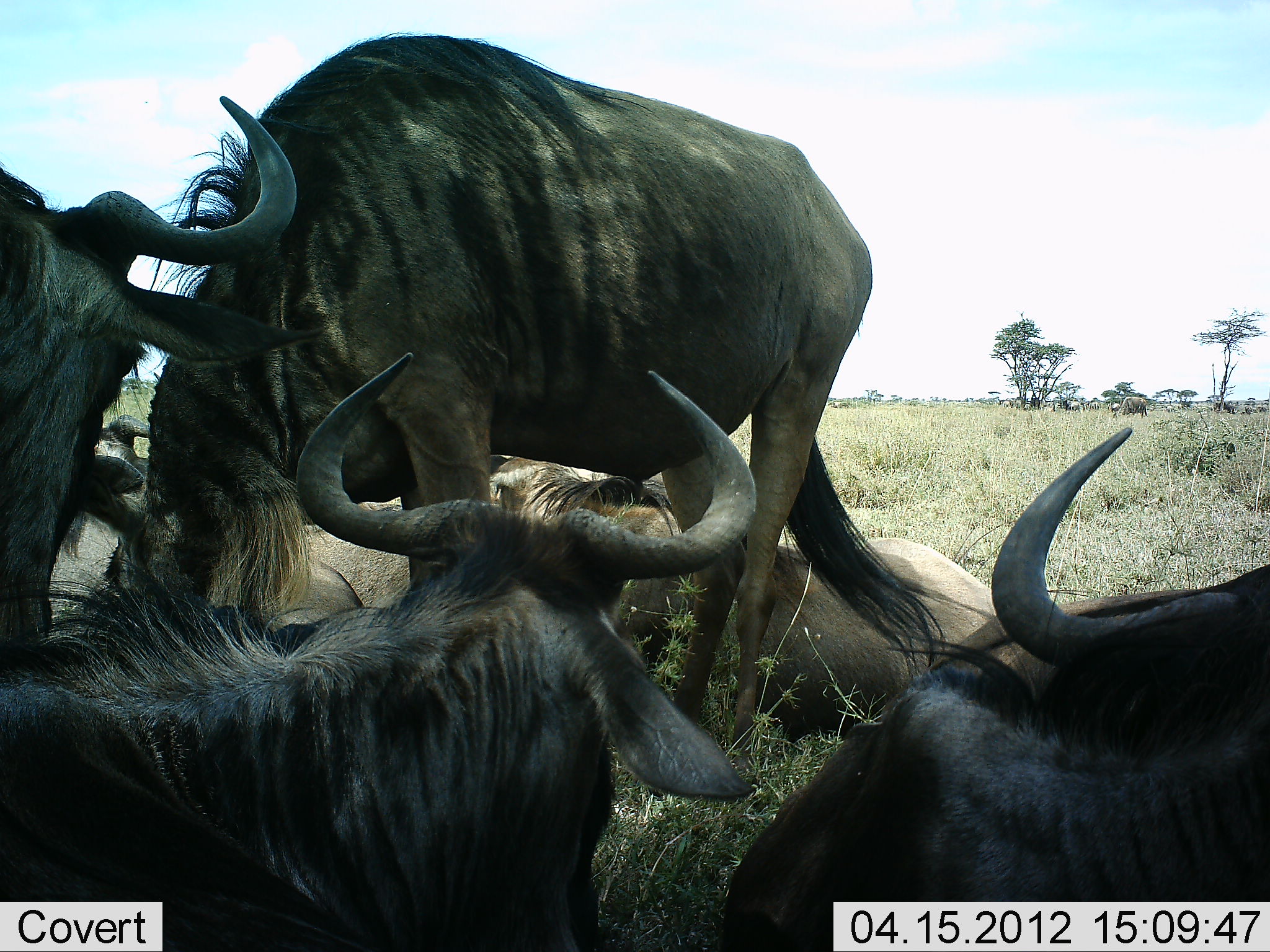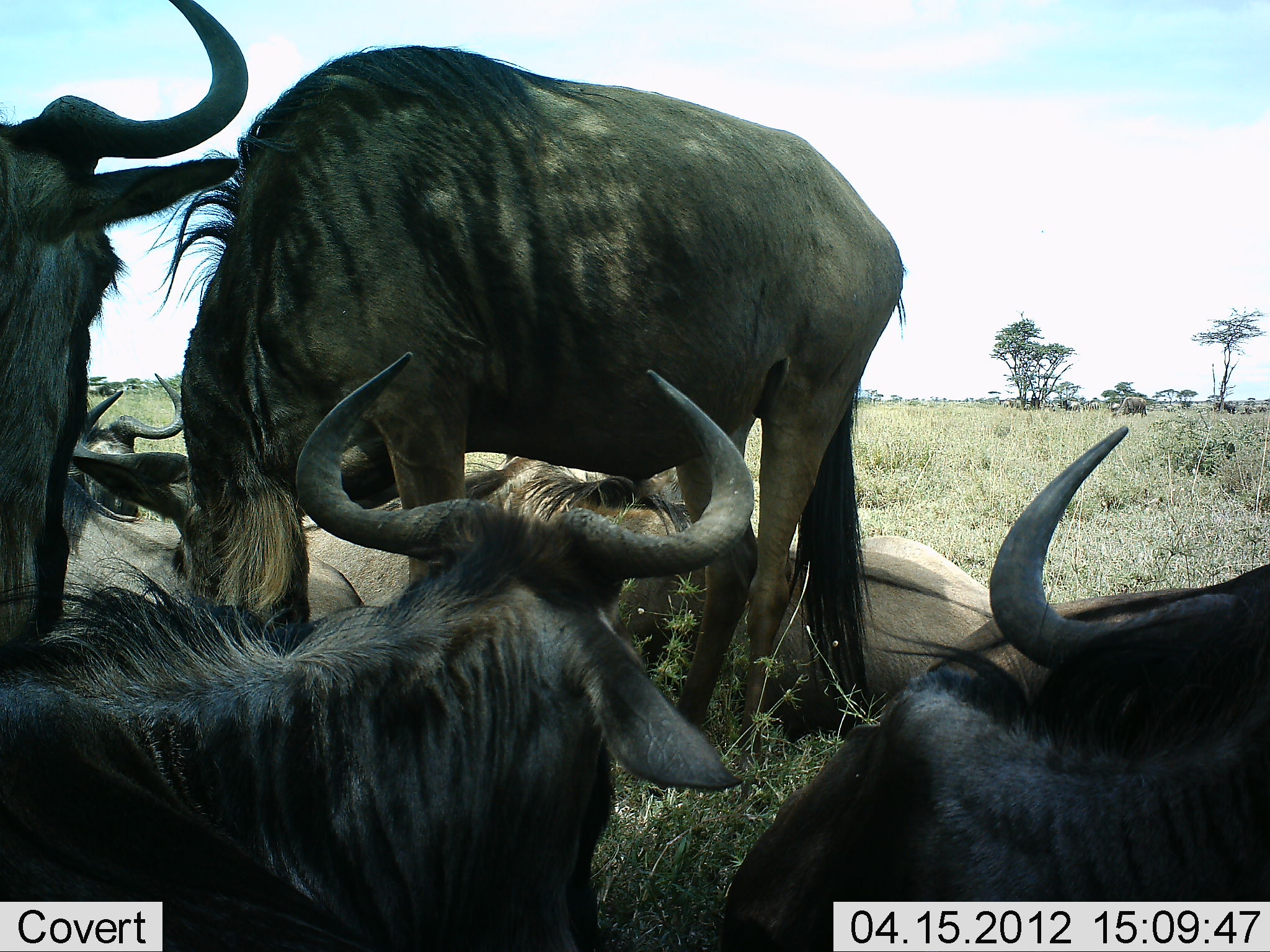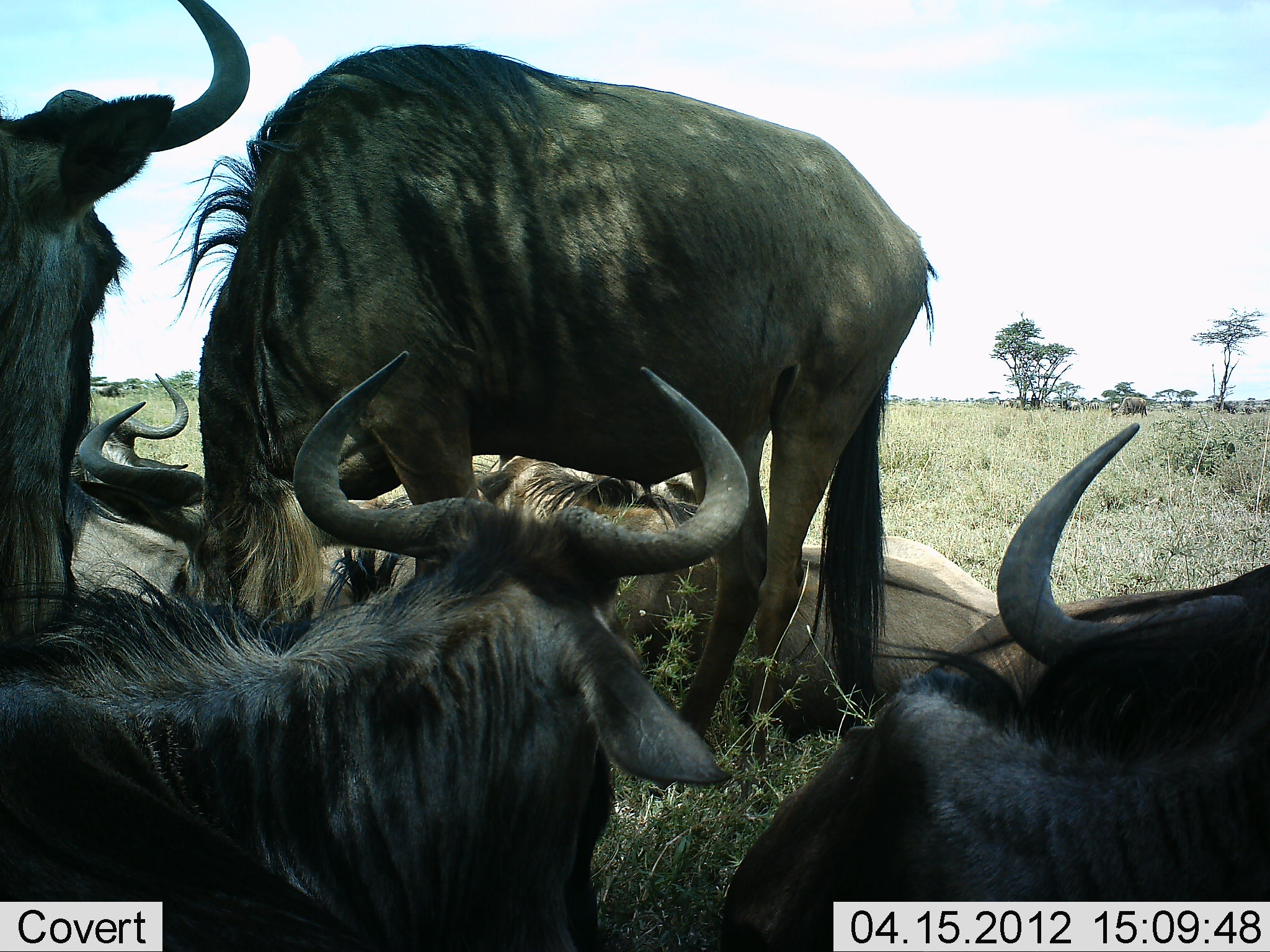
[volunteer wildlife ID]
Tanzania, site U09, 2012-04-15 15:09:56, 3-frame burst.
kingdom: Animalia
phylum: Chordata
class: Mammalia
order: Artiodactyla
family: Bovidae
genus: Connochaetes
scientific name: Connochaetes taurinus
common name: blue wildebeest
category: wildebeest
Wildebeest (blue wildebeest) (Connochaetes taurinus), count 7. Behavior (volunteer vote fractions): standing 75%, resting 100%, moving 7%, interacting 4%. Young present (vote fraction): 4%. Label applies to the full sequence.